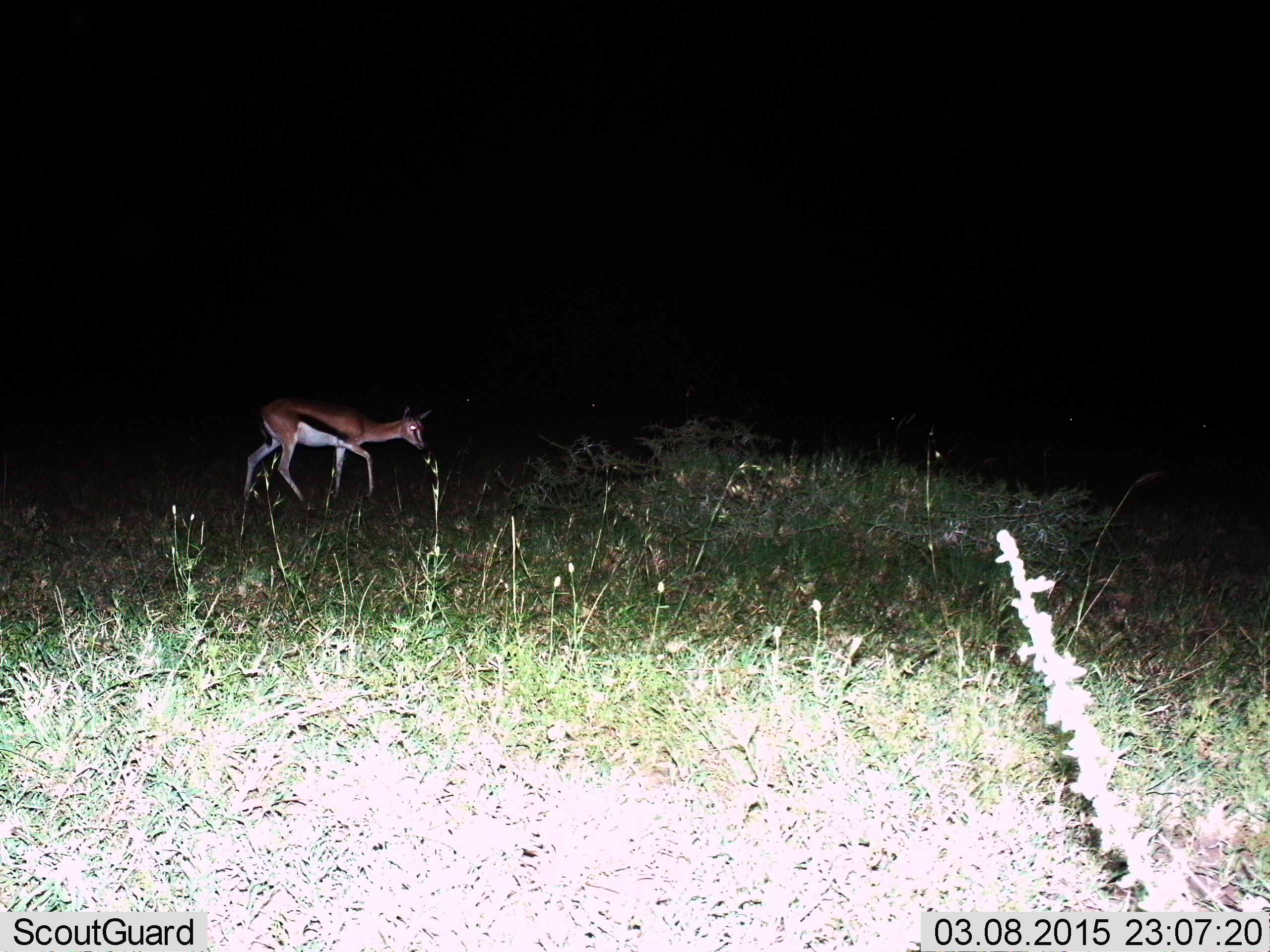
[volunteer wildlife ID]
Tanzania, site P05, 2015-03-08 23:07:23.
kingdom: Animalia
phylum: Chordata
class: Mammalia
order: Artiodactyla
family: Bovidae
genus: Eudorcas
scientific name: Eudorcas thomsonii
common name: thomson's gazelle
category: gazellethomsons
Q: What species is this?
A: Gazellethomsons (thomson's gazelle) (Eudorcas thomsonii).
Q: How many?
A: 1.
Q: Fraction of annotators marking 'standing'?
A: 10%.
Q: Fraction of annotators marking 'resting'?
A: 0%.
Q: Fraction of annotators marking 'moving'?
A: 100%.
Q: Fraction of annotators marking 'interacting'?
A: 0%.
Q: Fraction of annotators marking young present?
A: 0%.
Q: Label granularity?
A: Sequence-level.